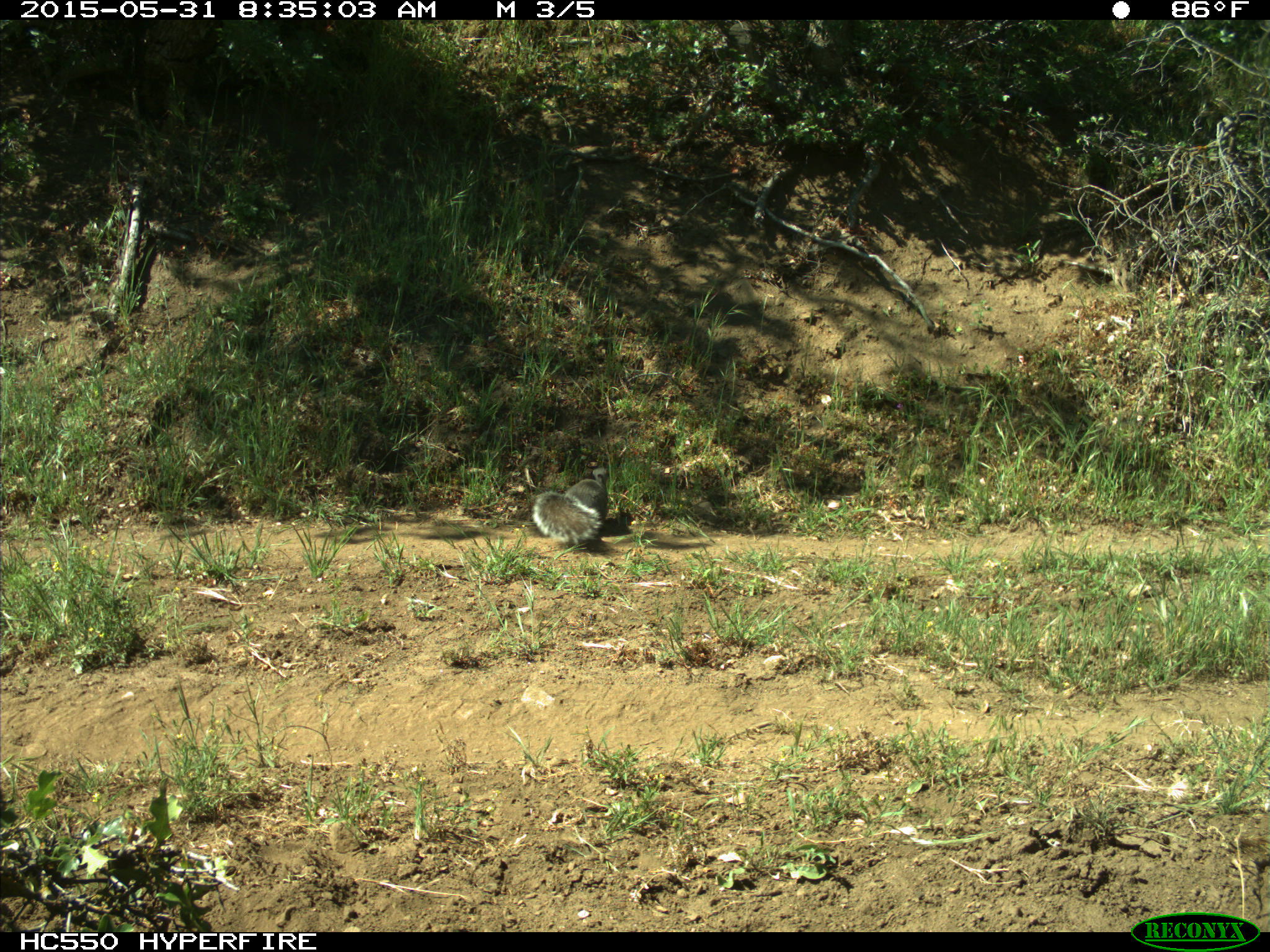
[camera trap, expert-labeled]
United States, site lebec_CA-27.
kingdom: Animalia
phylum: Chordata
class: Mammalia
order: Rodentia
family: Sciuridae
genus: Sciurus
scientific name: Sciurus carolinensis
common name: eastern gray squirrel